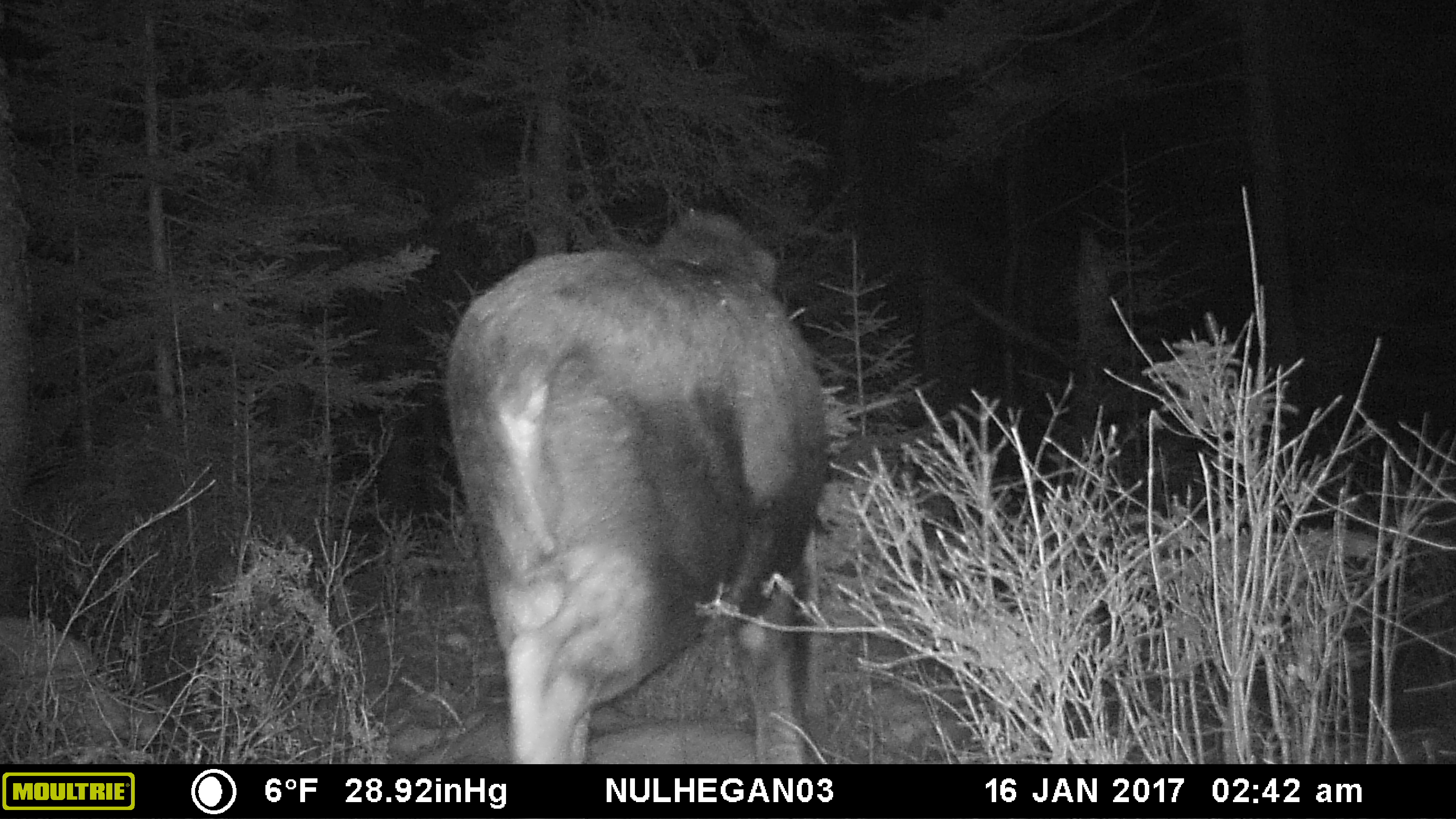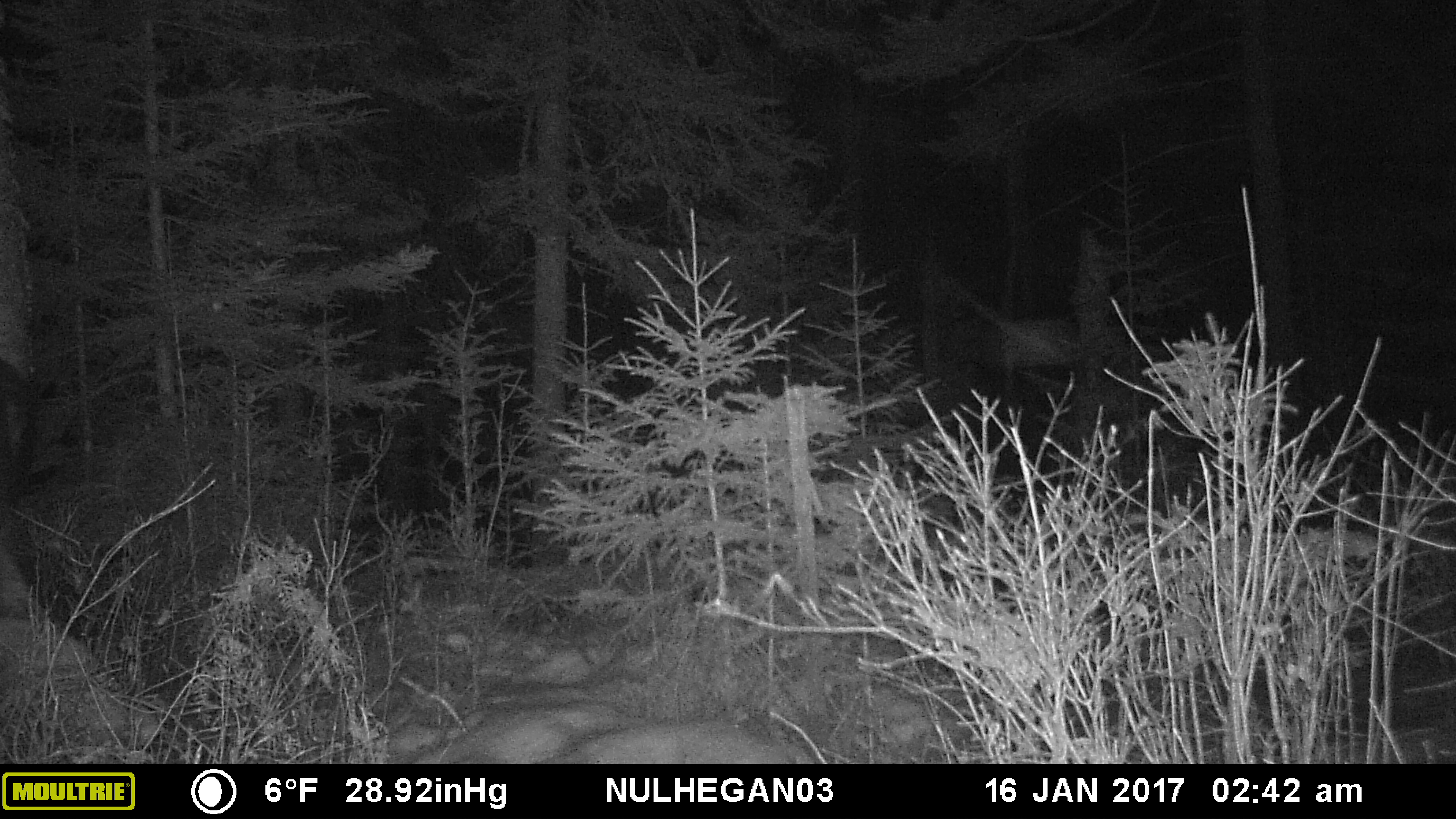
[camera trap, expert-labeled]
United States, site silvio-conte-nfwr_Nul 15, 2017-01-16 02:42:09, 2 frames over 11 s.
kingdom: Animalia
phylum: Chordata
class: Mammalia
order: Artiodactyla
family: Cervidae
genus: Alces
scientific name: Alces alces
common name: moose